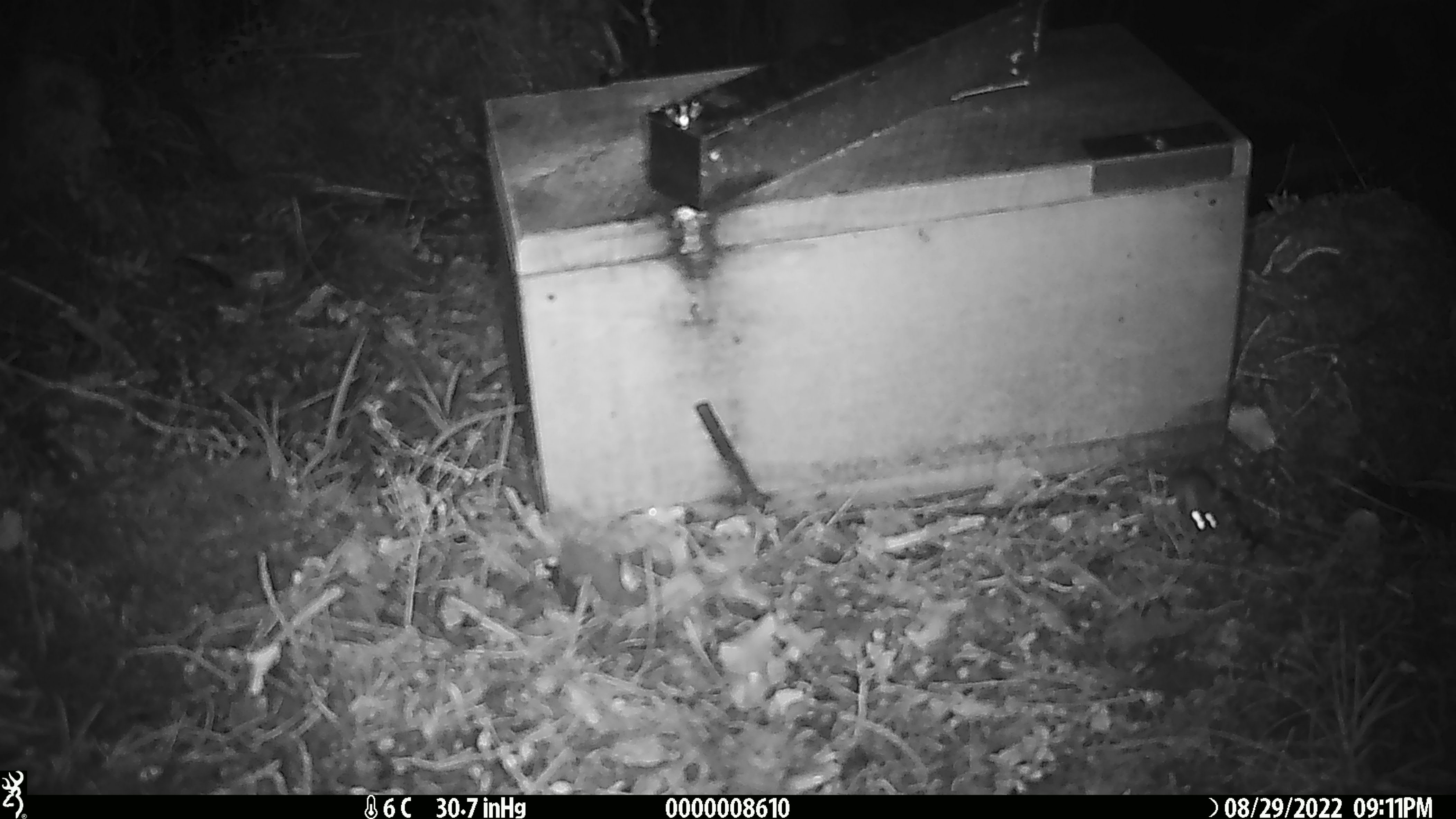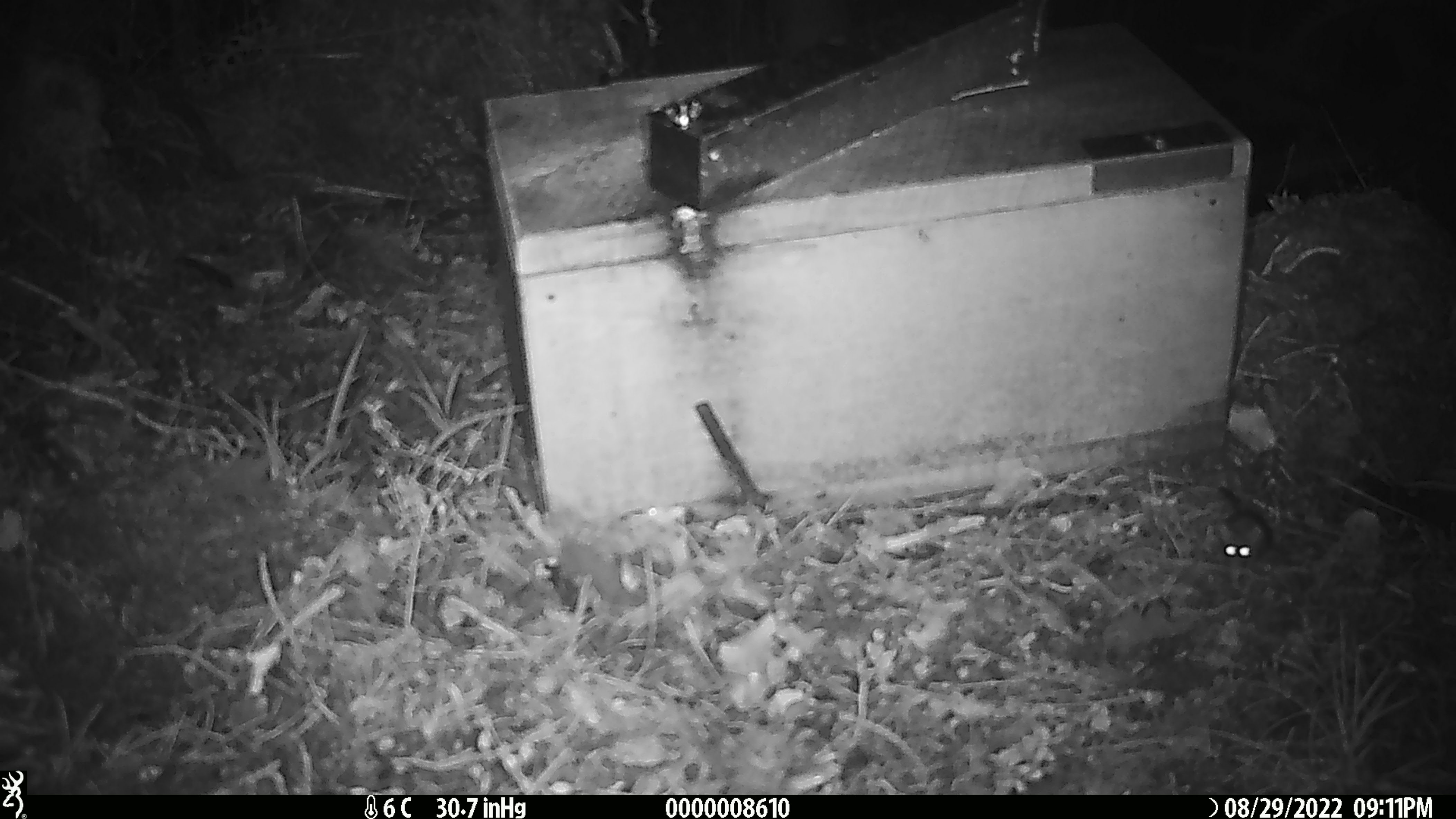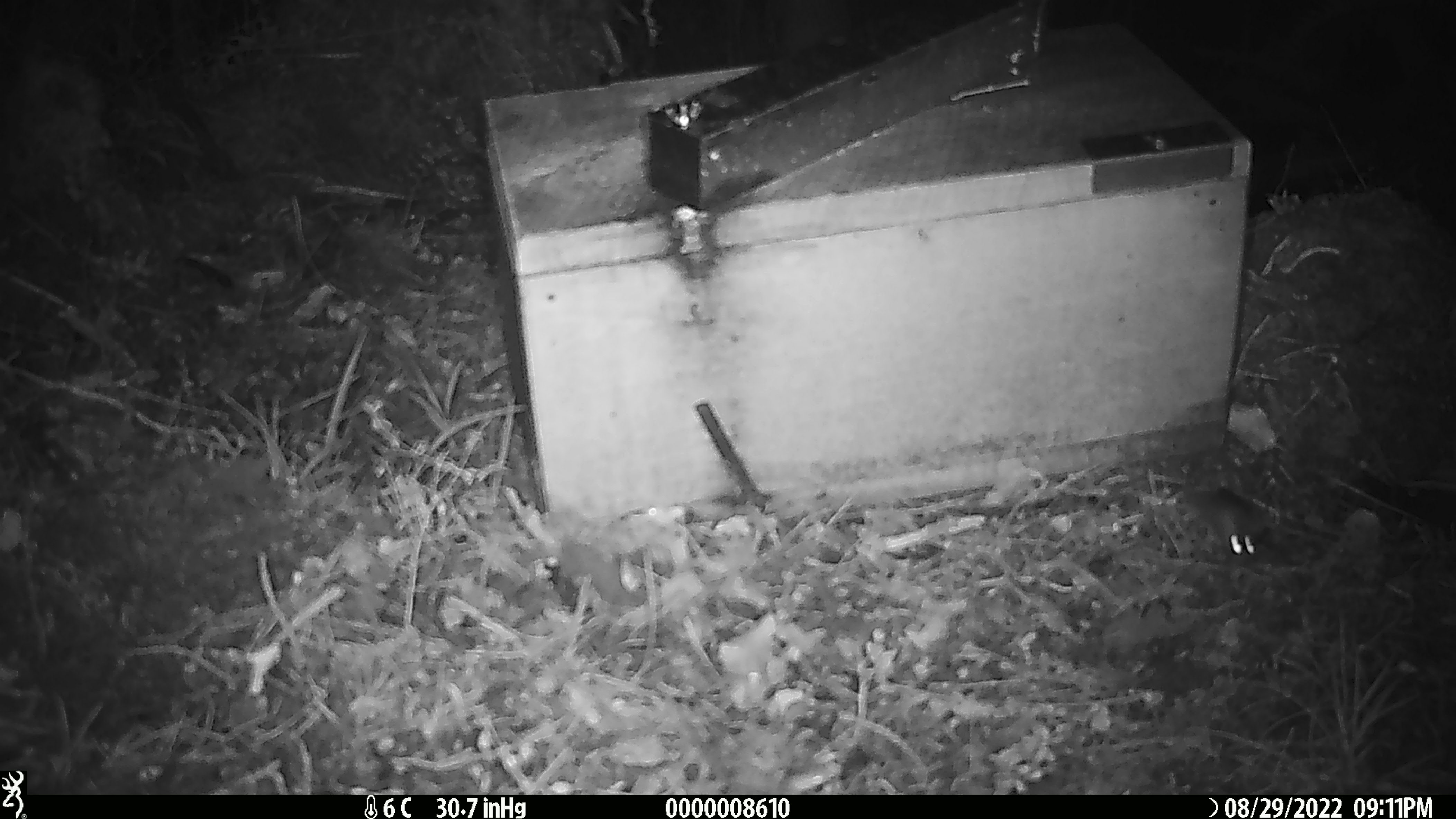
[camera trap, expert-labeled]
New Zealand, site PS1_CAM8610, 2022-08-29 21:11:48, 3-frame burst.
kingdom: Animalia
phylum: Chordata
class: Mammalia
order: Rodentia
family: Muridae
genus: Mus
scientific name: Mus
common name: mouse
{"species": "mouse (Mus)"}